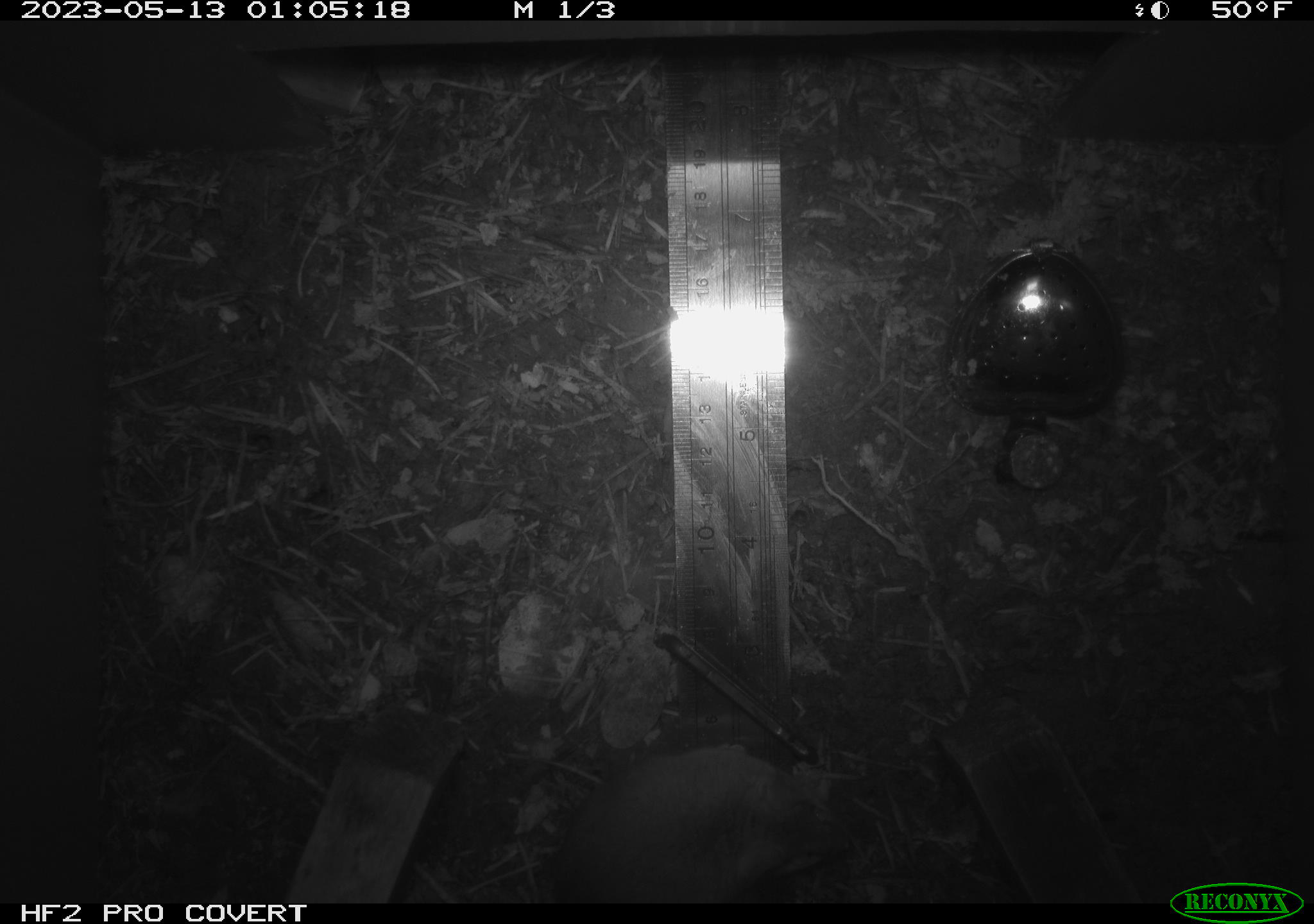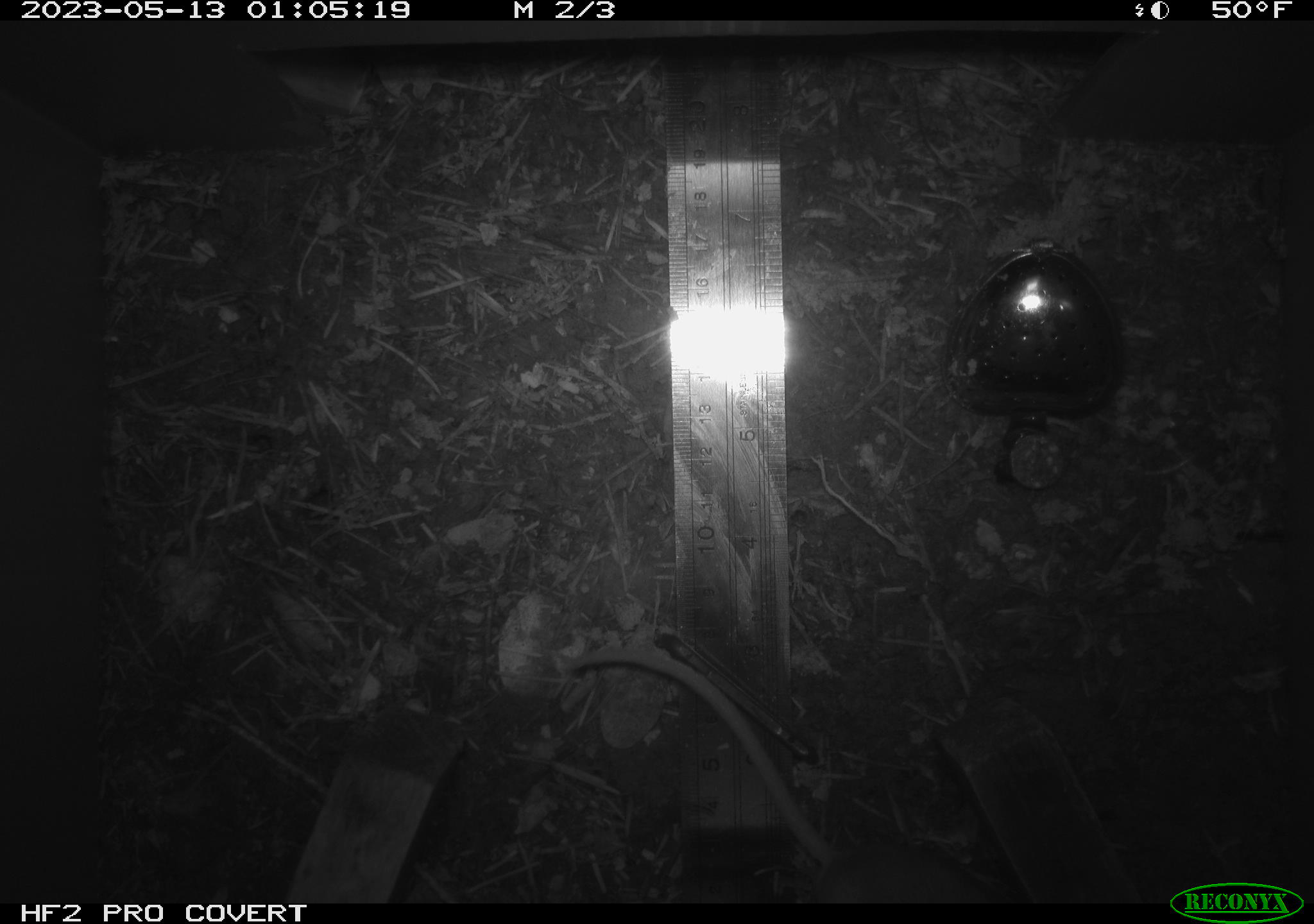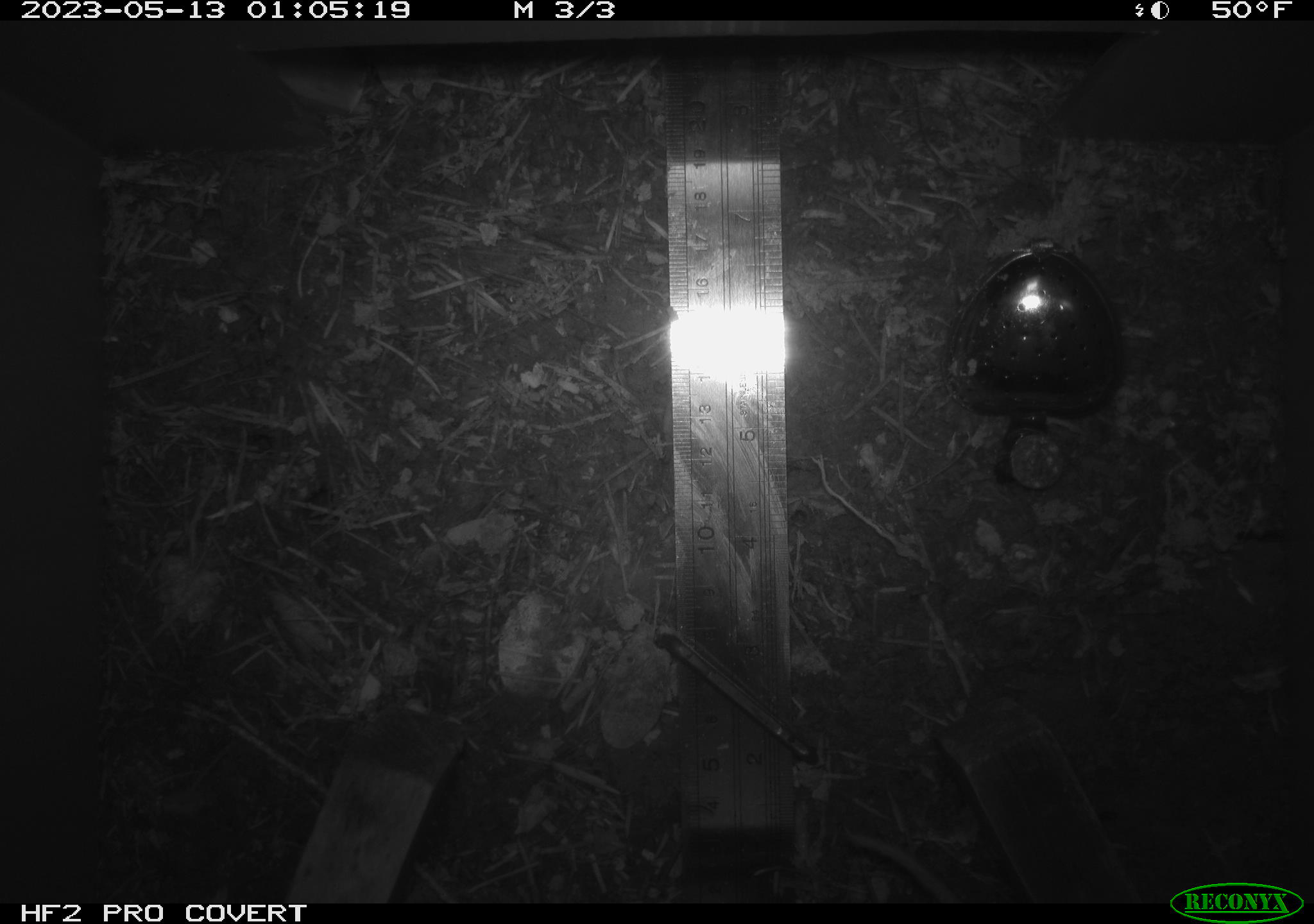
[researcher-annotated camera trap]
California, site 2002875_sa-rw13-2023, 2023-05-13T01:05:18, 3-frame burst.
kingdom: Animalia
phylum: Chordata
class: Mammalia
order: Rodentia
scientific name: Rodentia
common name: mouse species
Mouse species (Rodentia).